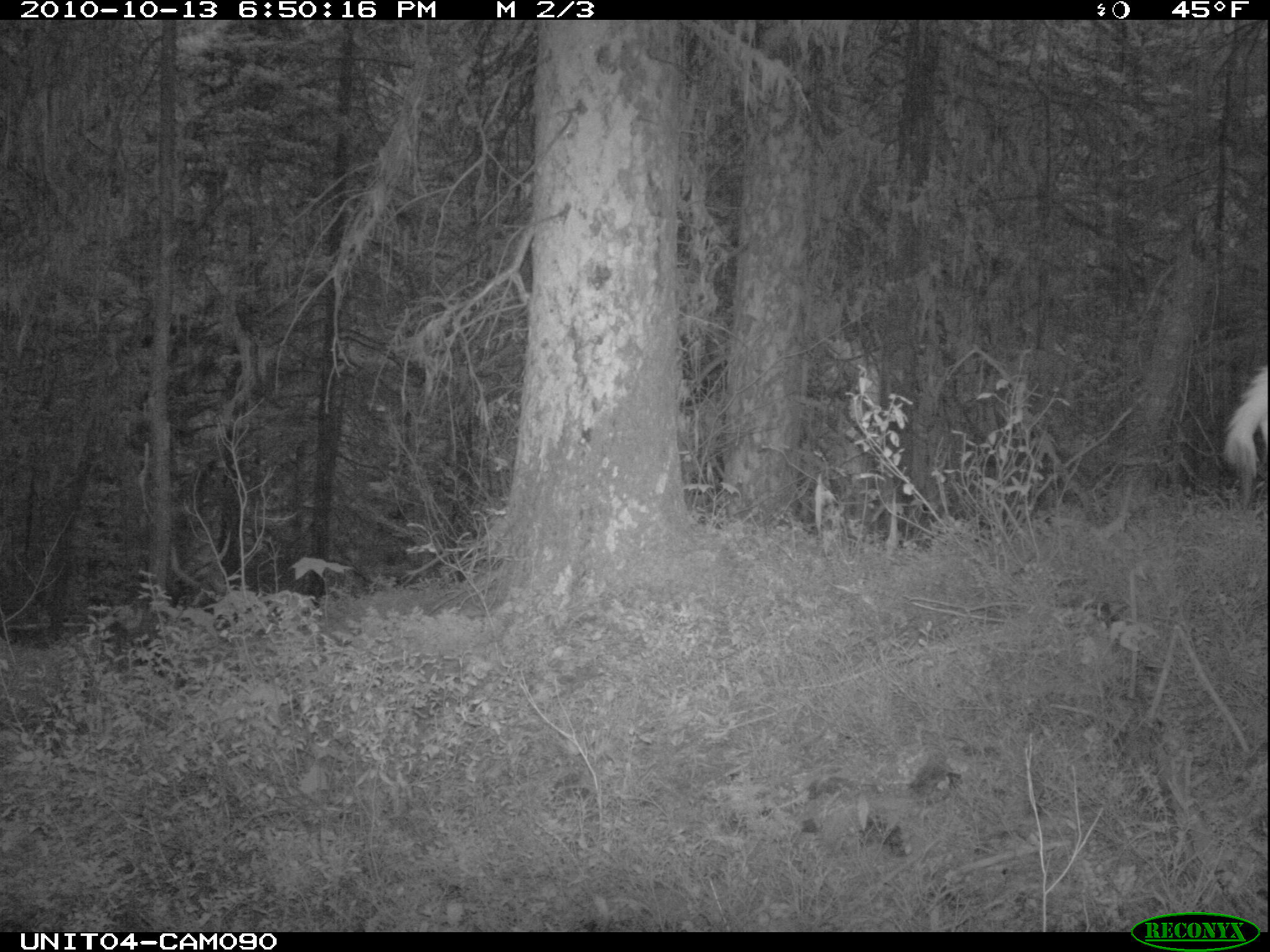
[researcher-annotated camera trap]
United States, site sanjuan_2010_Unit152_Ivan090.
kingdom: Animalia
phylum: Chordata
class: Mammalia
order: Artiodactyla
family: Cervidae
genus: Odocoileus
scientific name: Odocoileus hemionus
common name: mule deer